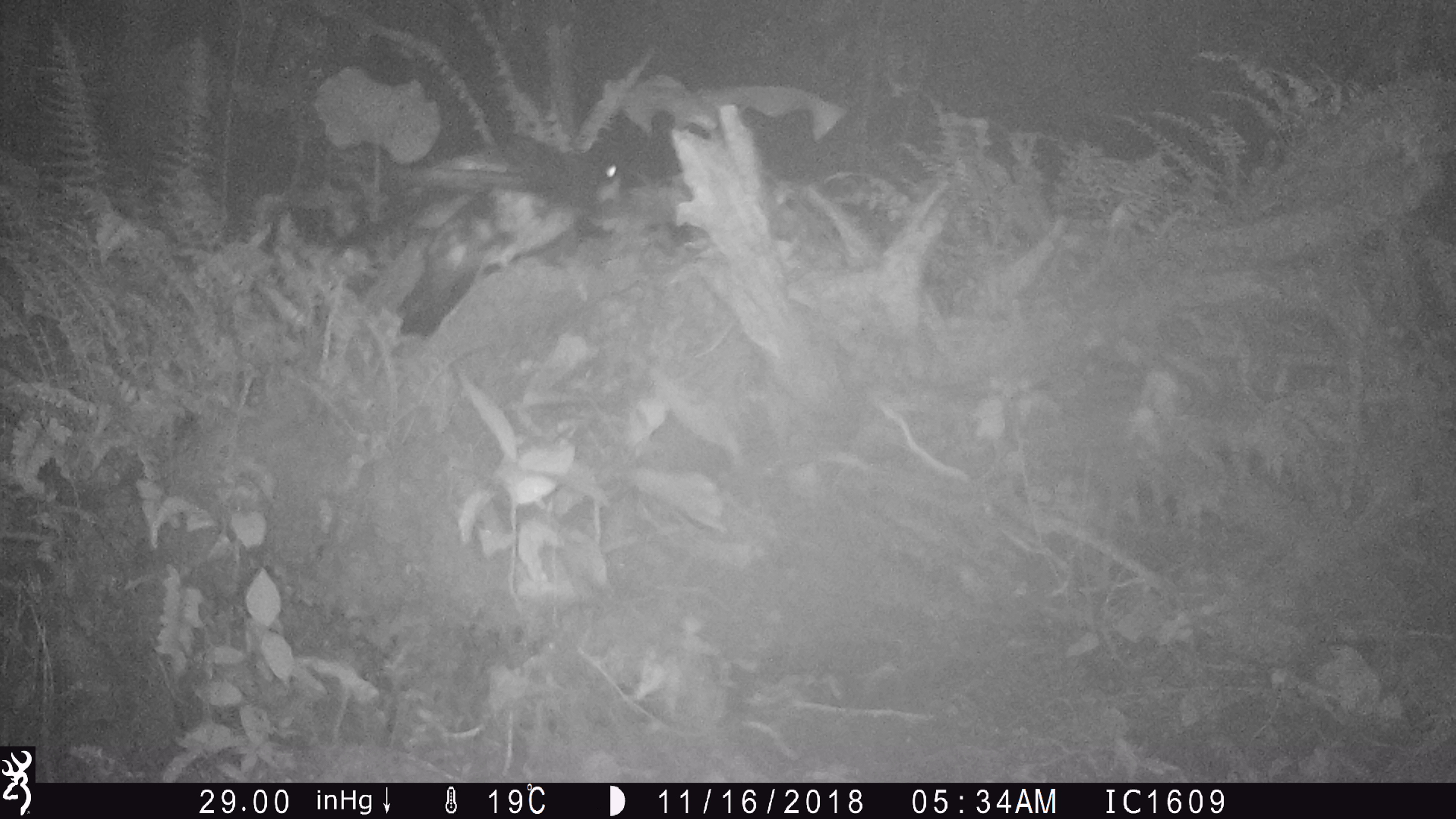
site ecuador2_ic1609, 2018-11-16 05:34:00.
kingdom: Animalia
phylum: Chordata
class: Aves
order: Procellariiformes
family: Procellariidae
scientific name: Procellariidae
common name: petrel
Petrel (Procellariidae).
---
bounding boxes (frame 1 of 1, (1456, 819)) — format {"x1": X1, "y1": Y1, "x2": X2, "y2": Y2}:
petrel: {"x1": 339, "y1": 124, "x2": 665, "y2": 353}